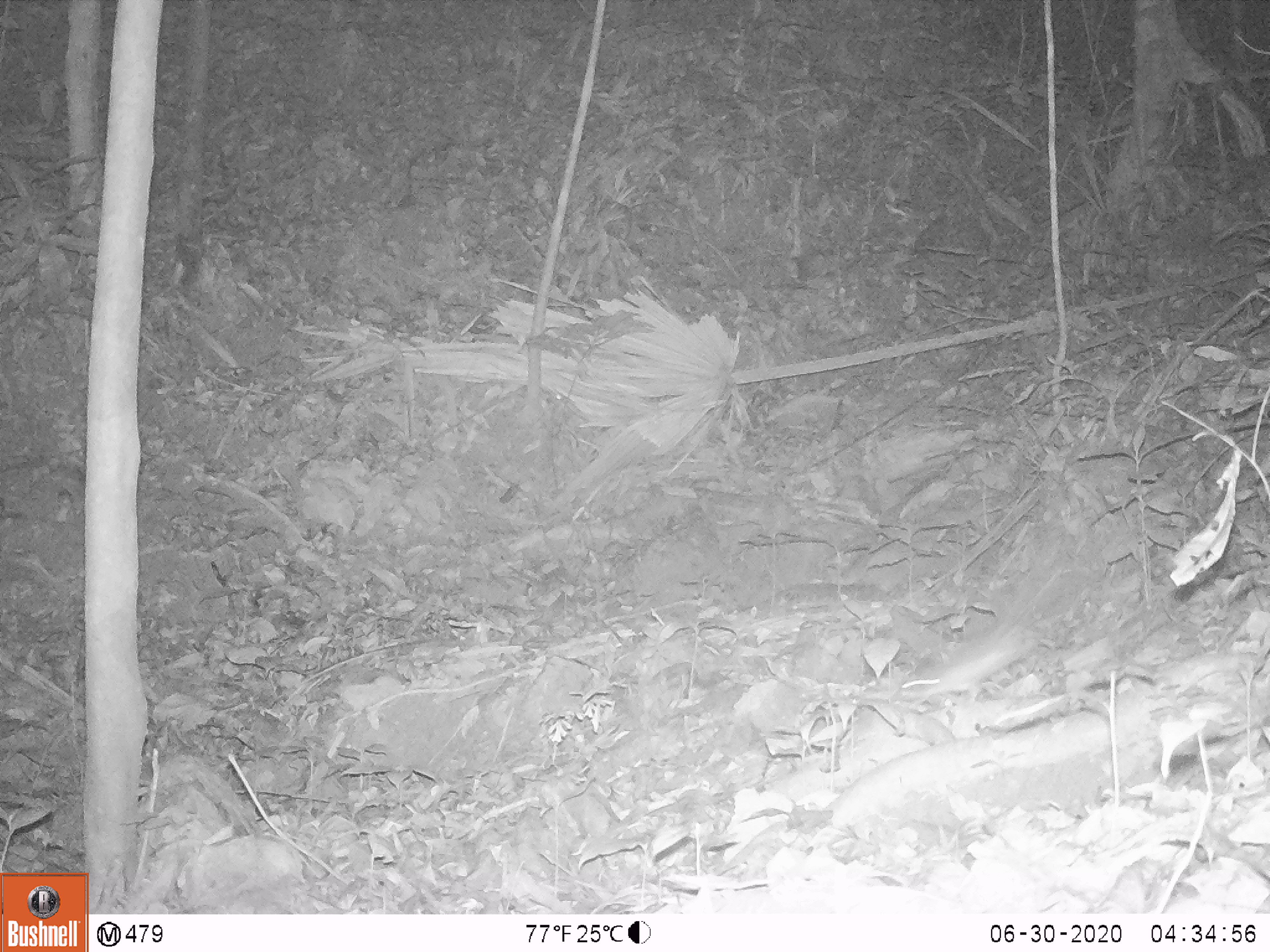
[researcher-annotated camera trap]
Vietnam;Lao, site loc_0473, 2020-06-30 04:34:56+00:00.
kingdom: Animalia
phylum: Chordata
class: Mammalia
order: Rodentia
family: Muridae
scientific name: Muridae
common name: old-world mice and rats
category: unidentified murid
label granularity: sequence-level